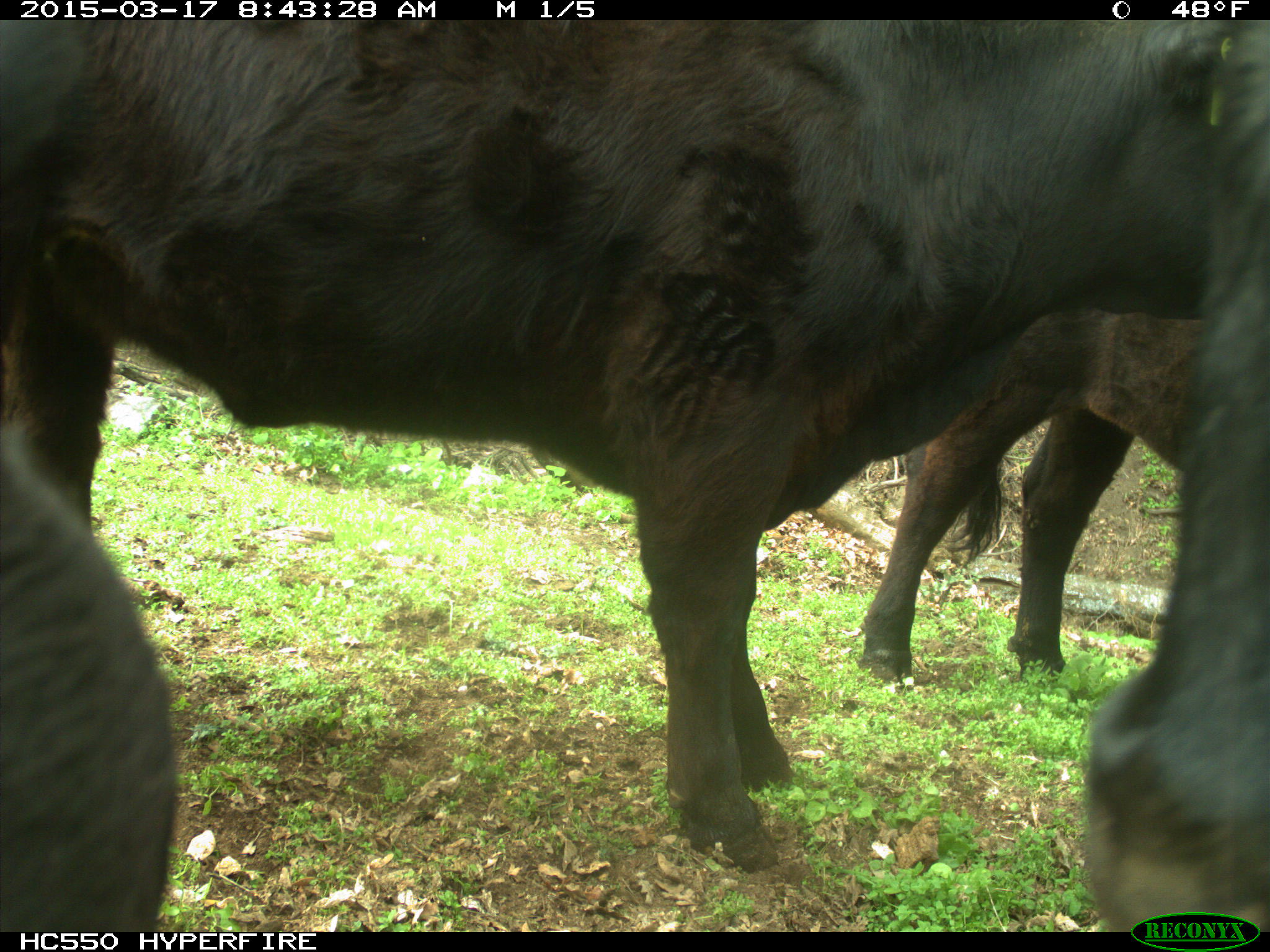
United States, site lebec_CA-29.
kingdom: Animalia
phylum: Chordata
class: Mammalia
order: Artiodactyla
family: Bovidae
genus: Bos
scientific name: Bos taurus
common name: domestic cow